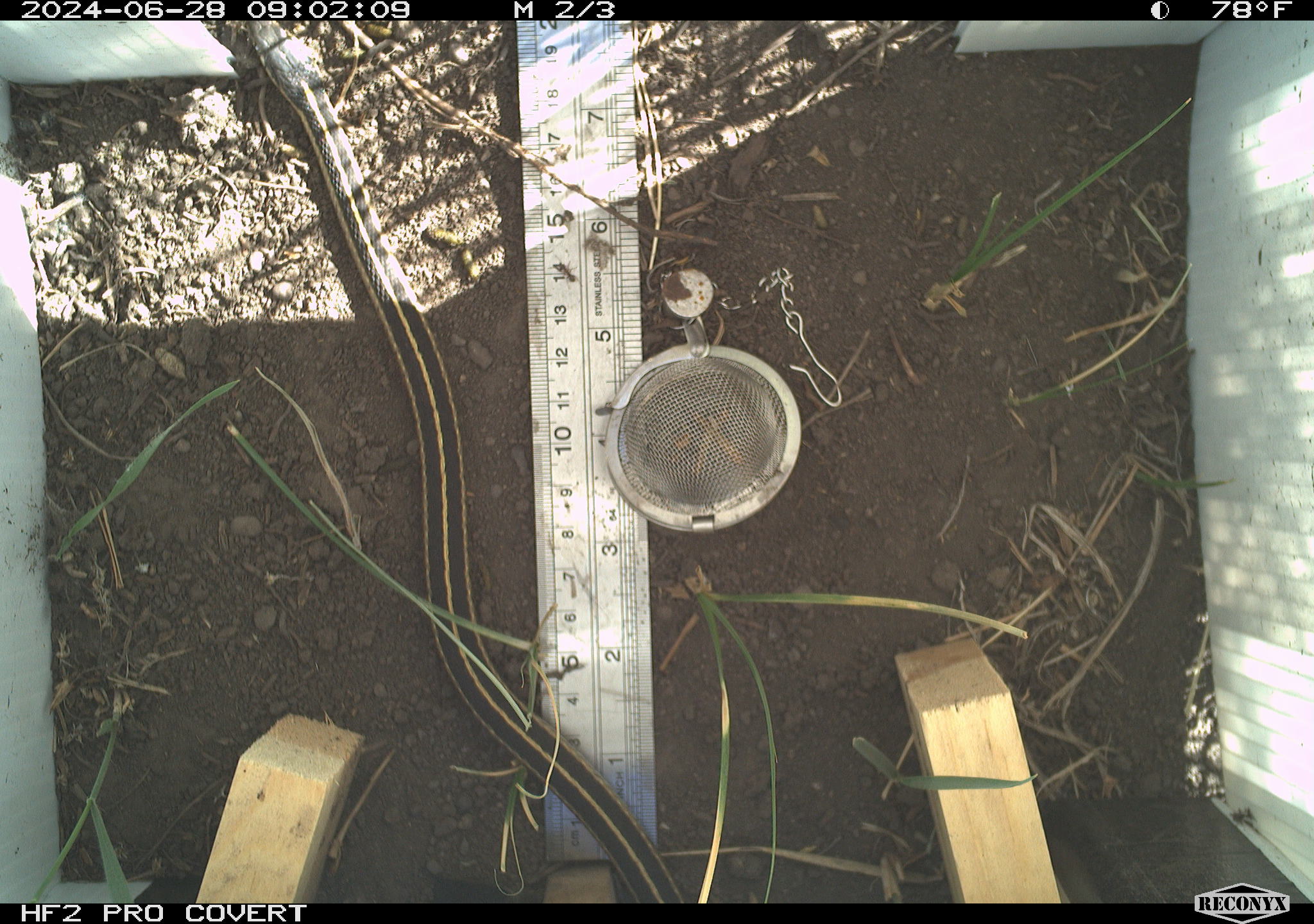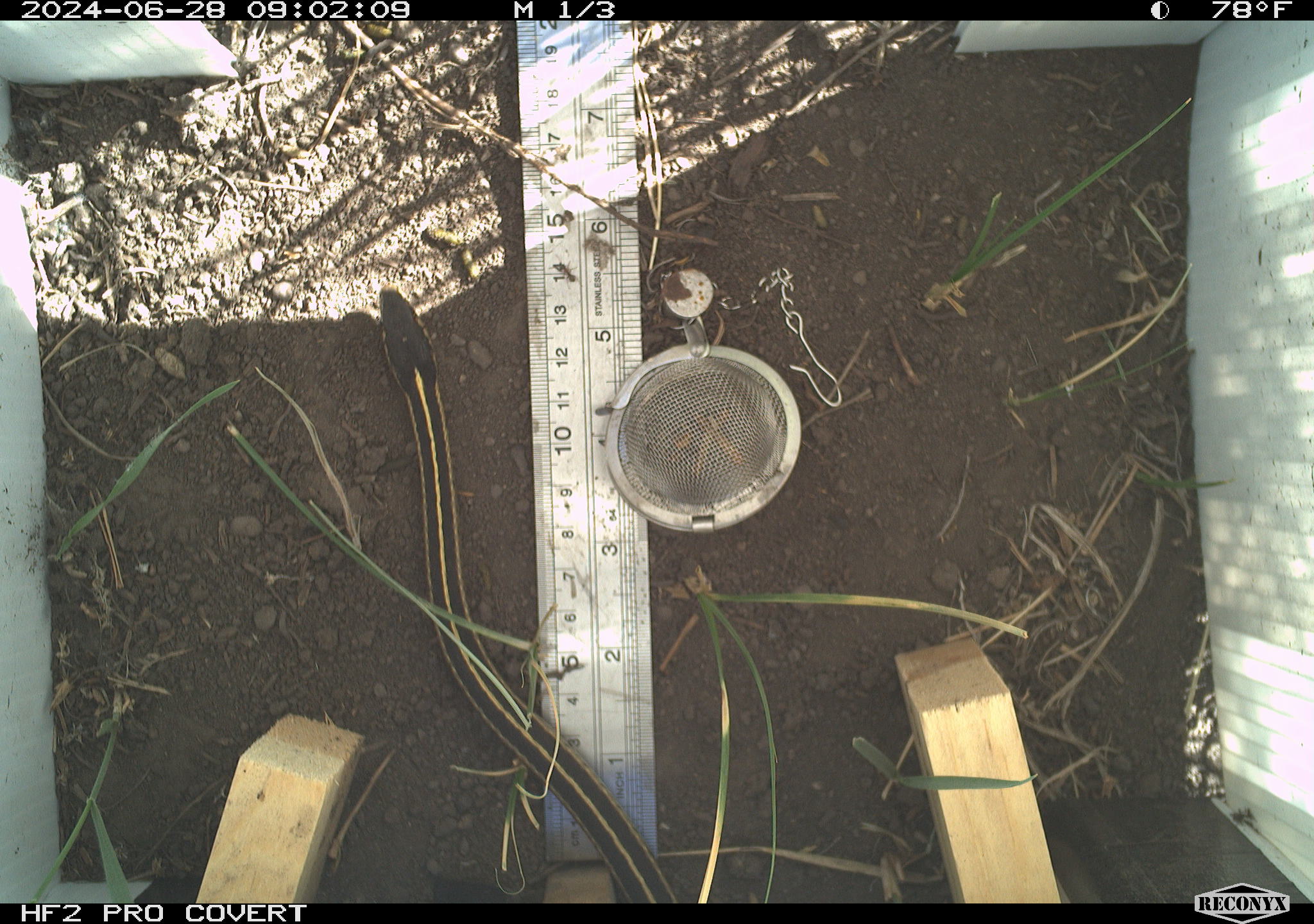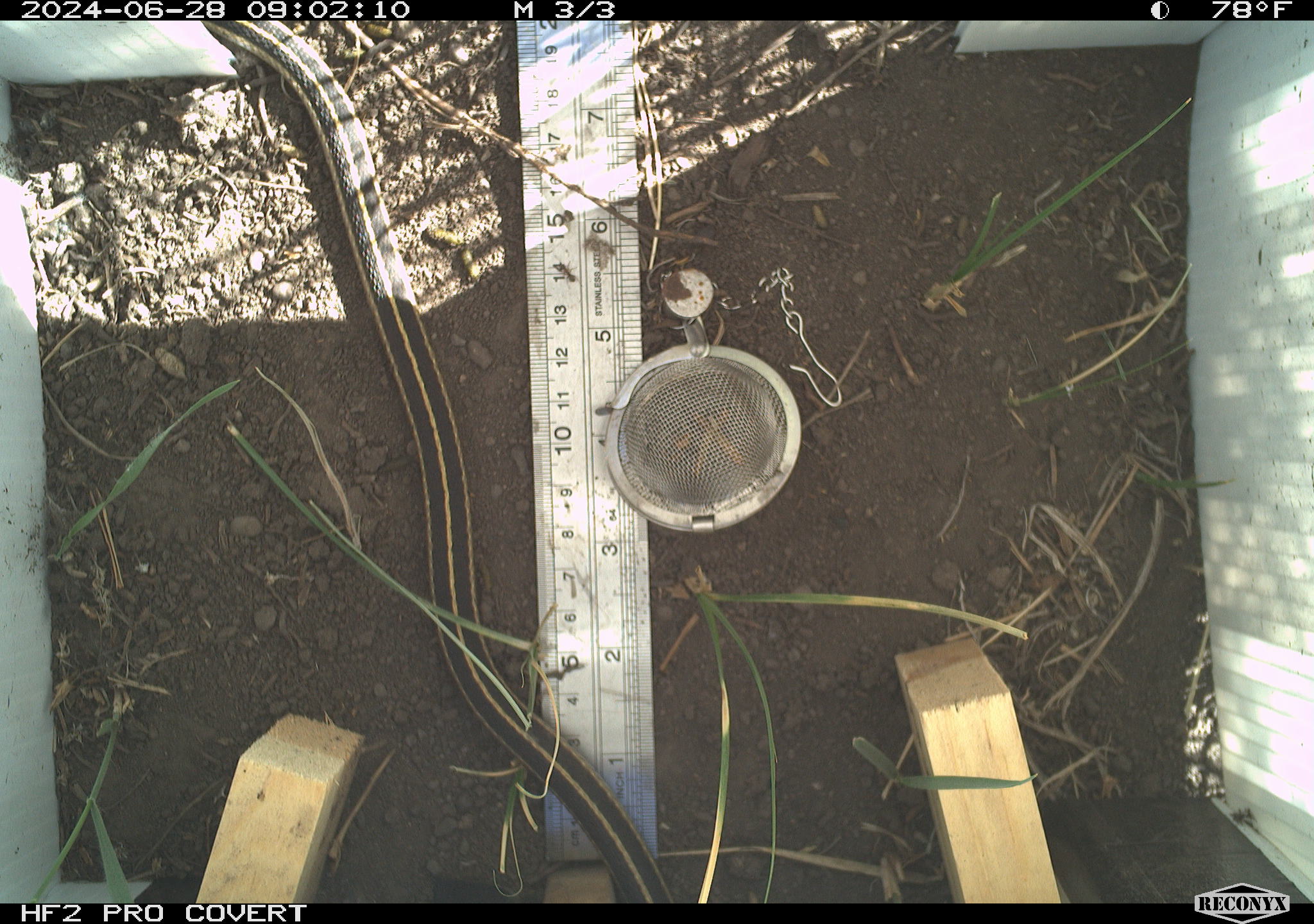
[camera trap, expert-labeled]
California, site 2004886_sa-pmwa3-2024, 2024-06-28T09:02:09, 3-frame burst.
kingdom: Animalia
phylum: Chordata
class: Reptilia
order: Squamata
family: Colubridae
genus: Thamnophis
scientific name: Thamnophis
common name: american gartersnakes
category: thamnophis species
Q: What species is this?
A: Thamnophis species (american gartersnakes) (Thamnophis).